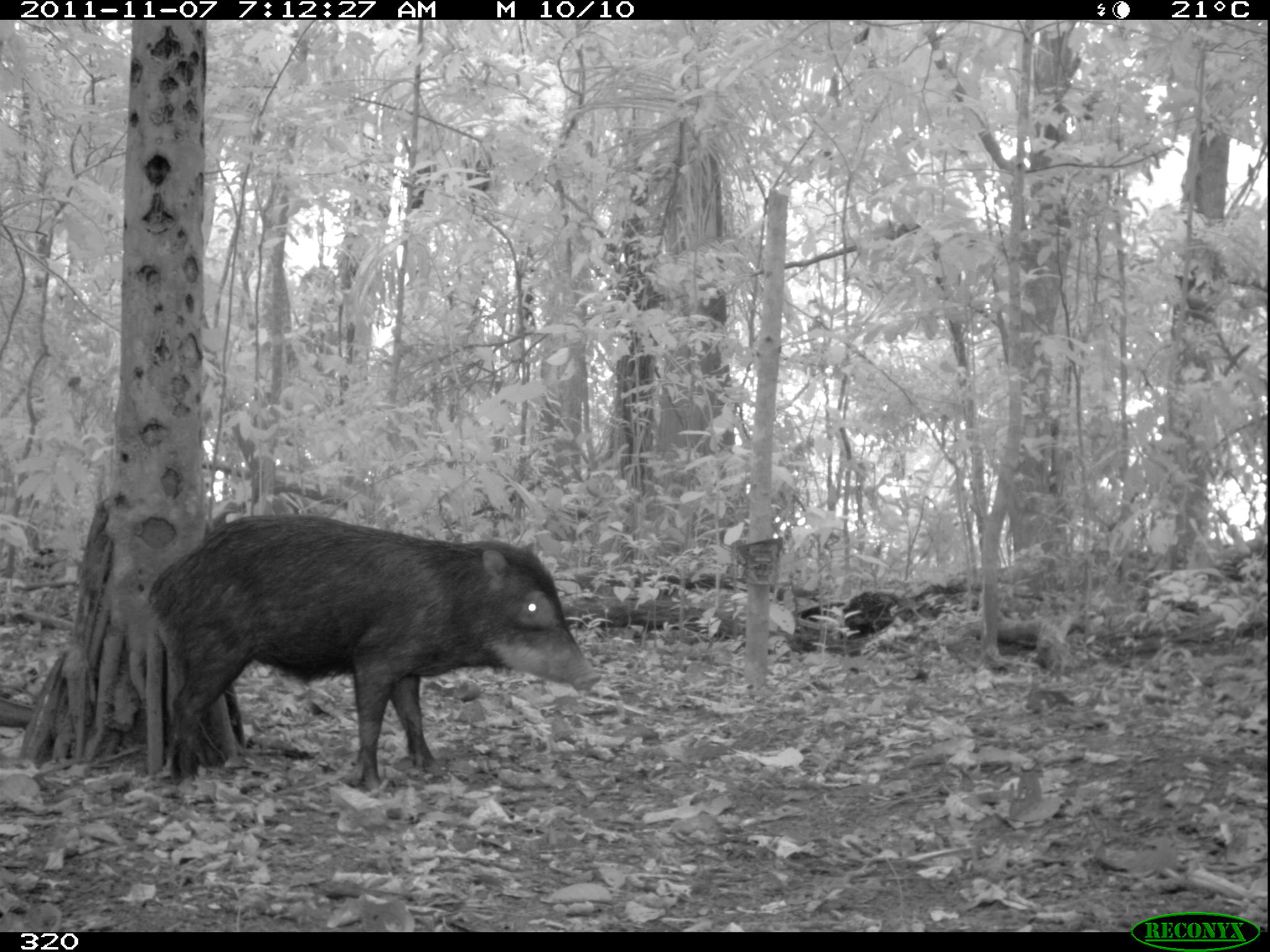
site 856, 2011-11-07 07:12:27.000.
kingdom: Animalia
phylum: Chordata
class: Mammalia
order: Artiodactyla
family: Tayassuidae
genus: Tayassu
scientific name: Tayassu pecari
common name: white-lipped peccary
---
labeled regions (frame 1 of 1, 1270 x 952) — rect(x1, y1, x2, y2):
tayassu pecari: rect(143, 512, 597, 790)